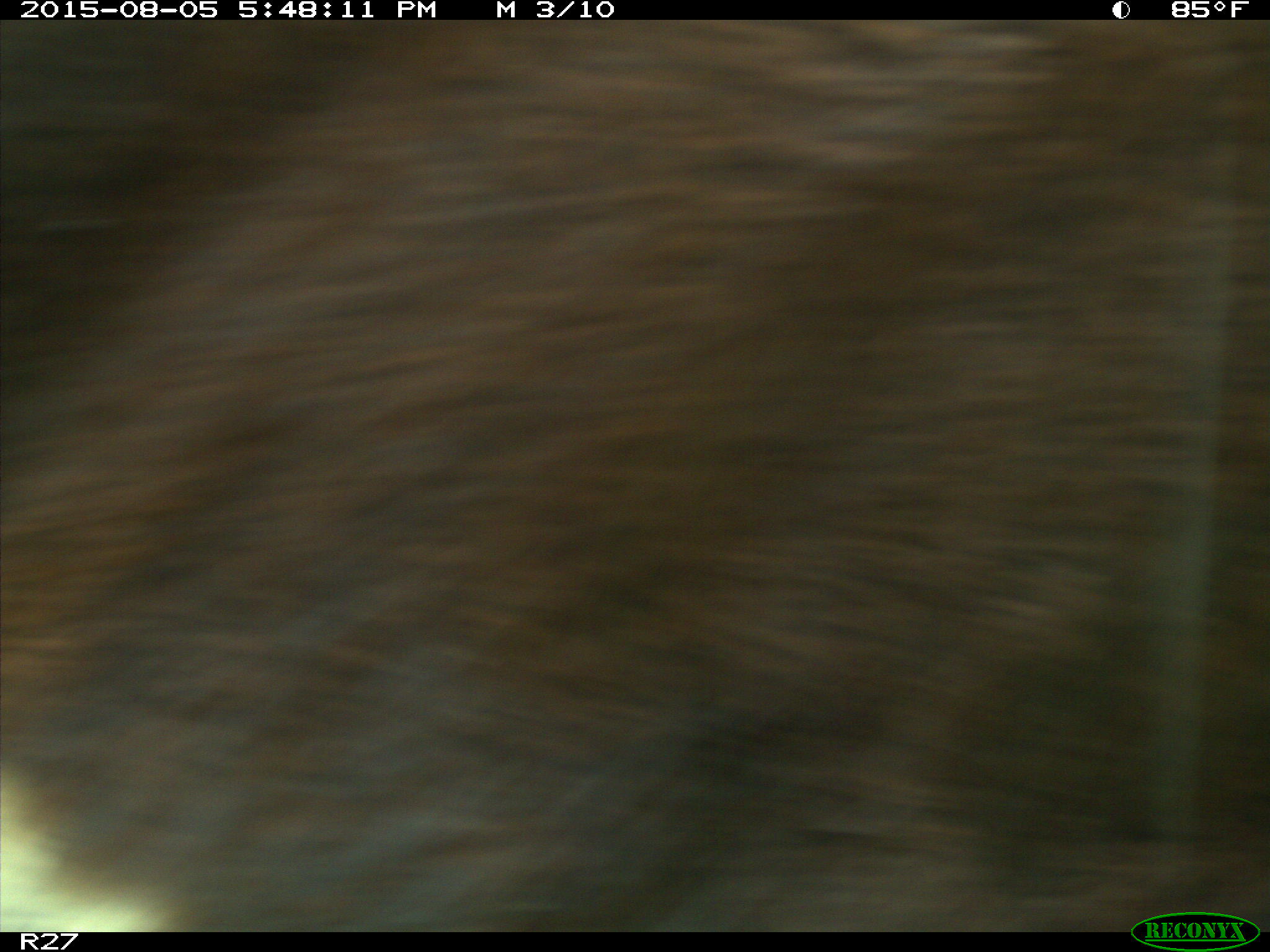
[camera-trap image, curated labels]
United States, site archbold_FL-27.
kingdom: Animalia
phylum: Chordata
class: Mammalia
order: Artiodactyla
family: Bovidae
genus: Bos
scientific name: Bos taurus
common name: domestic cow